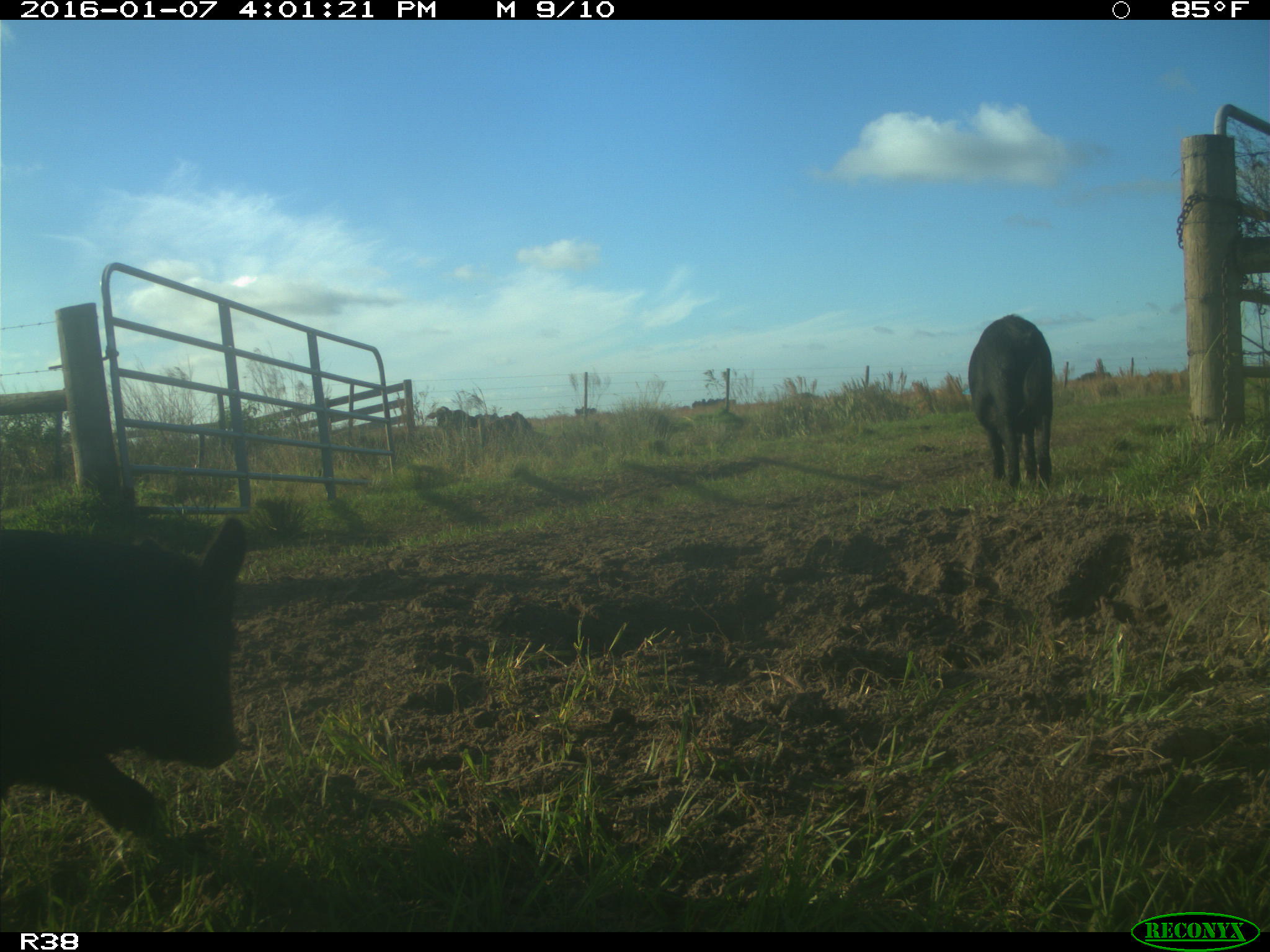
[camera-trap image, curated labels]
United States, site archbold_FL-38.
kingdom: Animalia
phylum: Chordata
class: Mammalia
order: Artiodactyla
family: Suidae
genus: Sus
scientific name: Sus scrofa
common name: wild boar